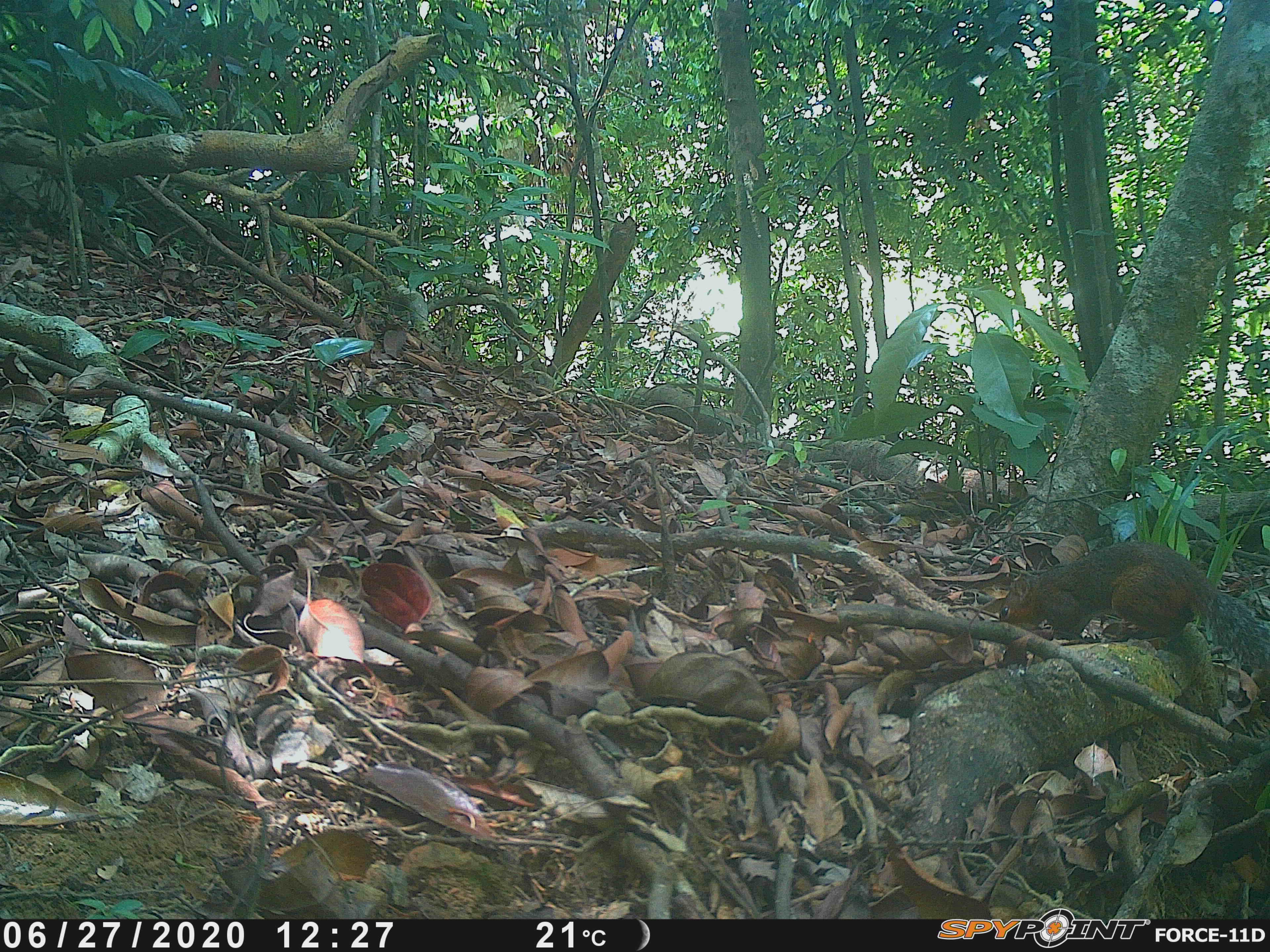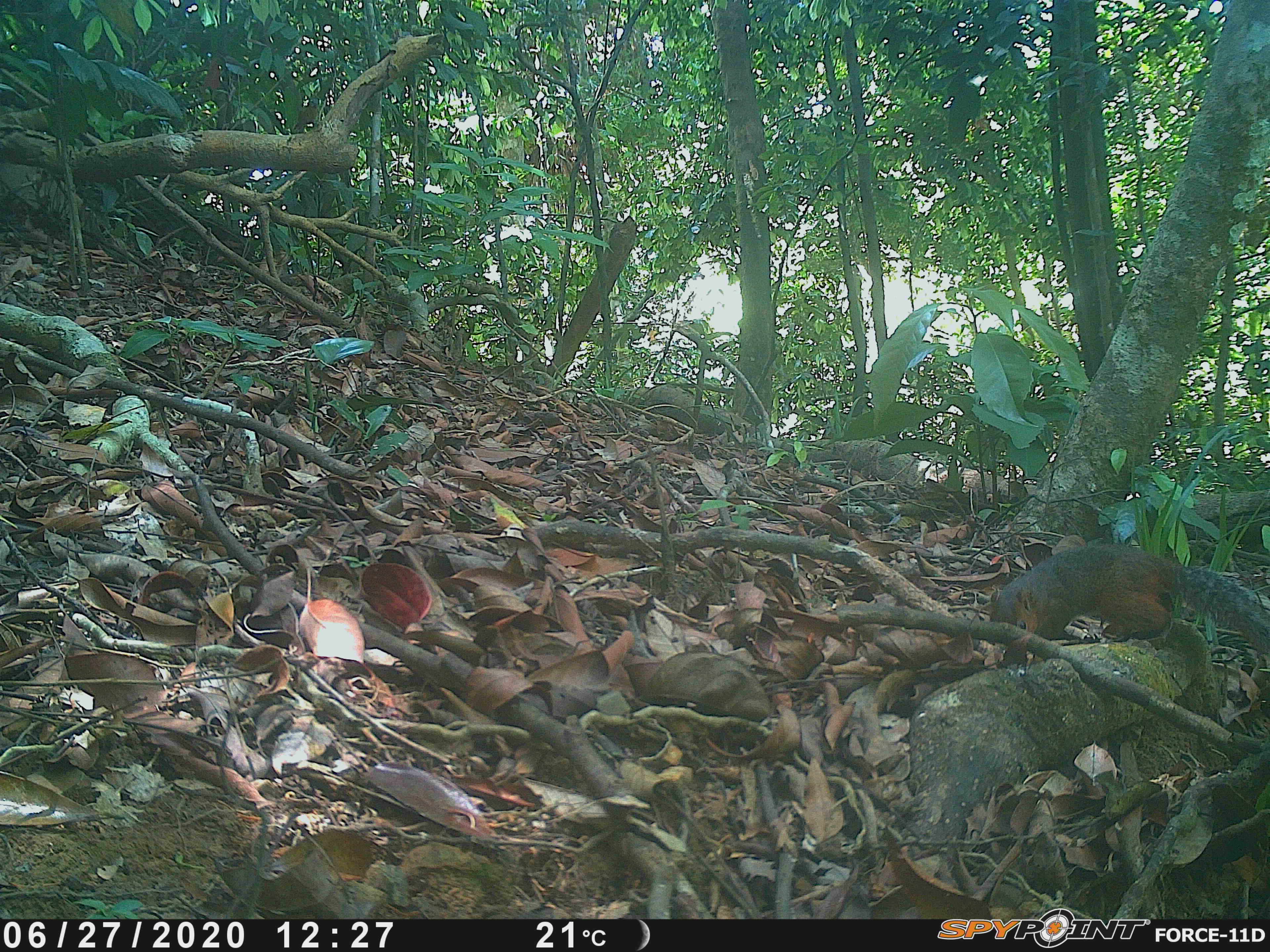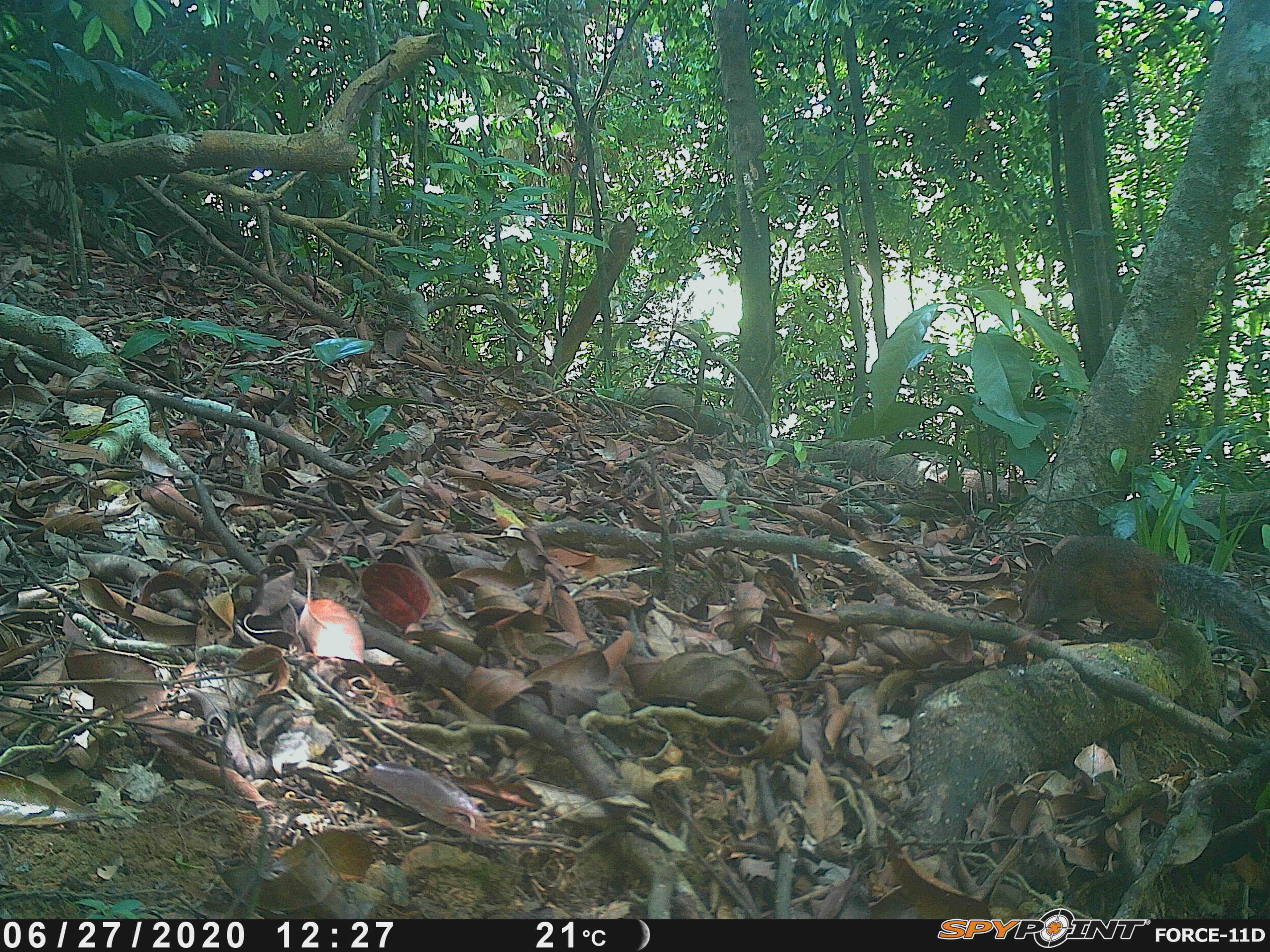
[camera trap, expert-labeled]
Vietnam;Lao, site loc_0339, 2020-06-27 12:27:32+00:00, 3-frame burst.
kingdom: Animalia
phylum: Chordata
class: Mammalia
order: Rodentia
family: Sciuridae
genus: Dremomys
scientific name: Dremomys rufigenis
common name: red-cheeked squirrel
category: red cheeked squirrel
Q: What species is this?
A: Red cheeked squirrel (red-cheeked squirrel) (Dremomys rufigenis).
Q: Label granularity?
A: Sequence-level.